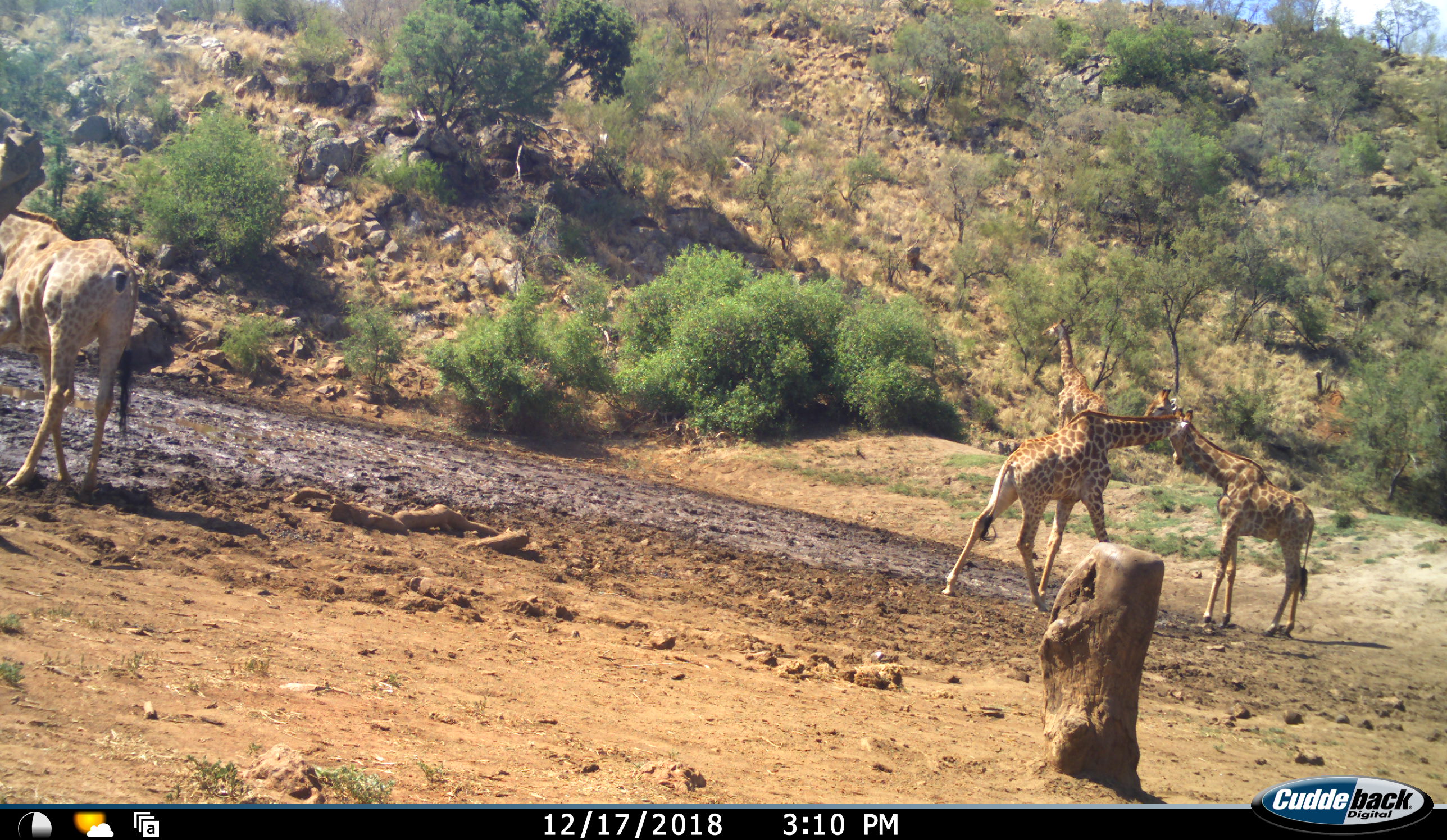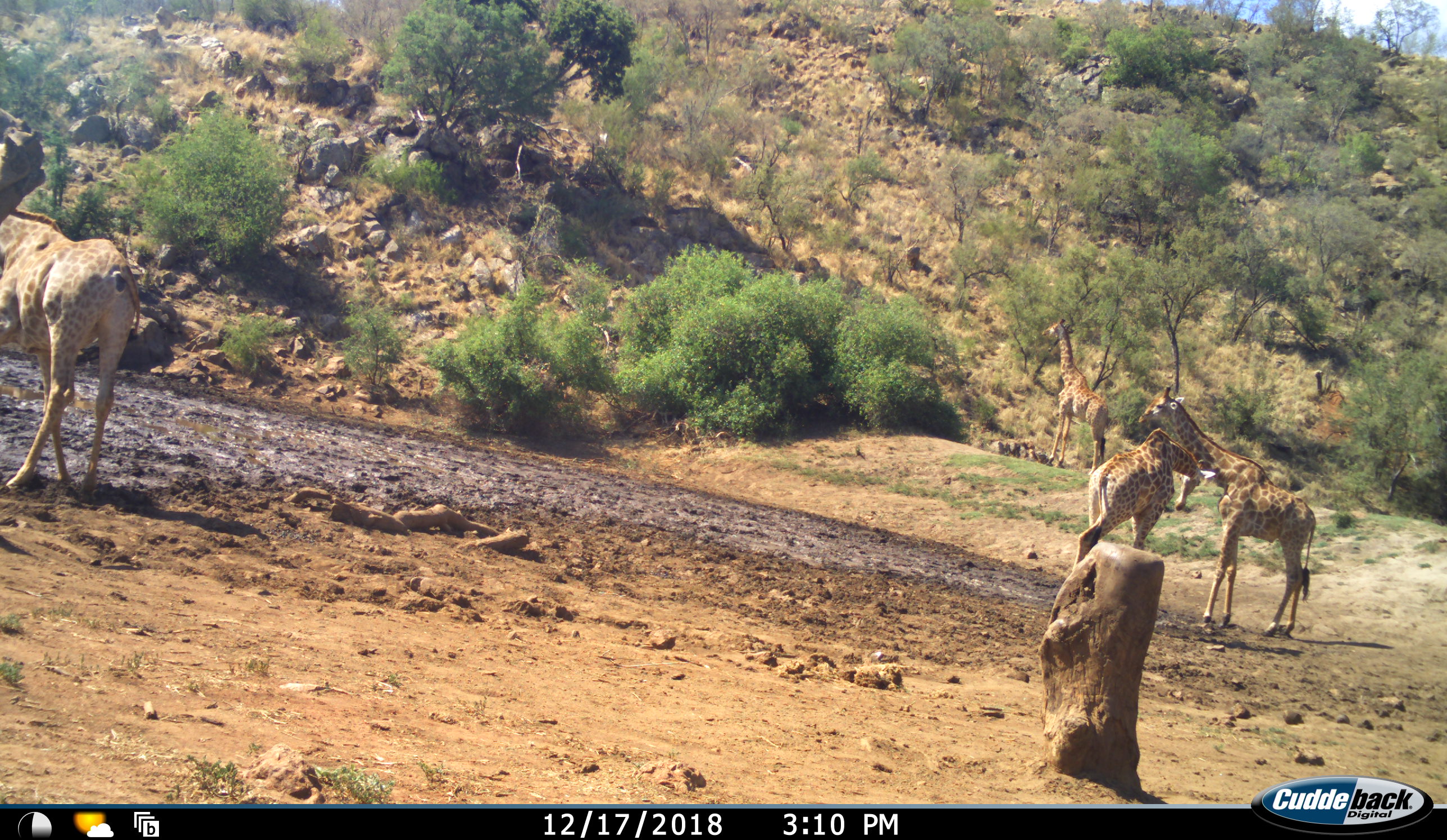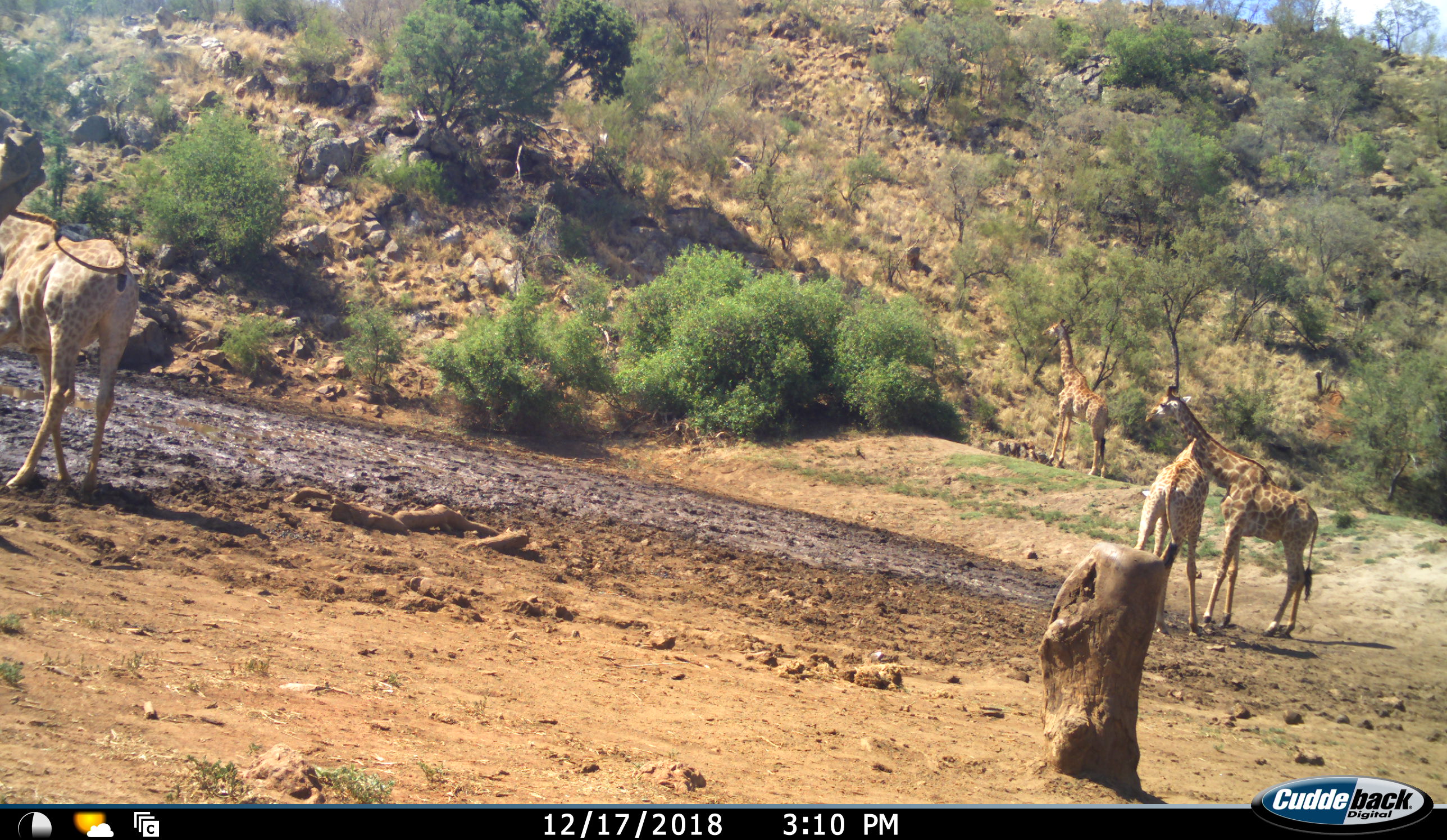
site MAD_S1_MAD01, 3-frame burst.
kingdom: Animalia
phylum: Chordata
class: Mammalia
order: Artiodactyla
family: Giraffidae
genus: Giraffa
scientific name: Giraffa camelopardalis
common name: giraffe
Giraffe (Giraffa camelopardalis), count 4. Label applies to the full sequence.